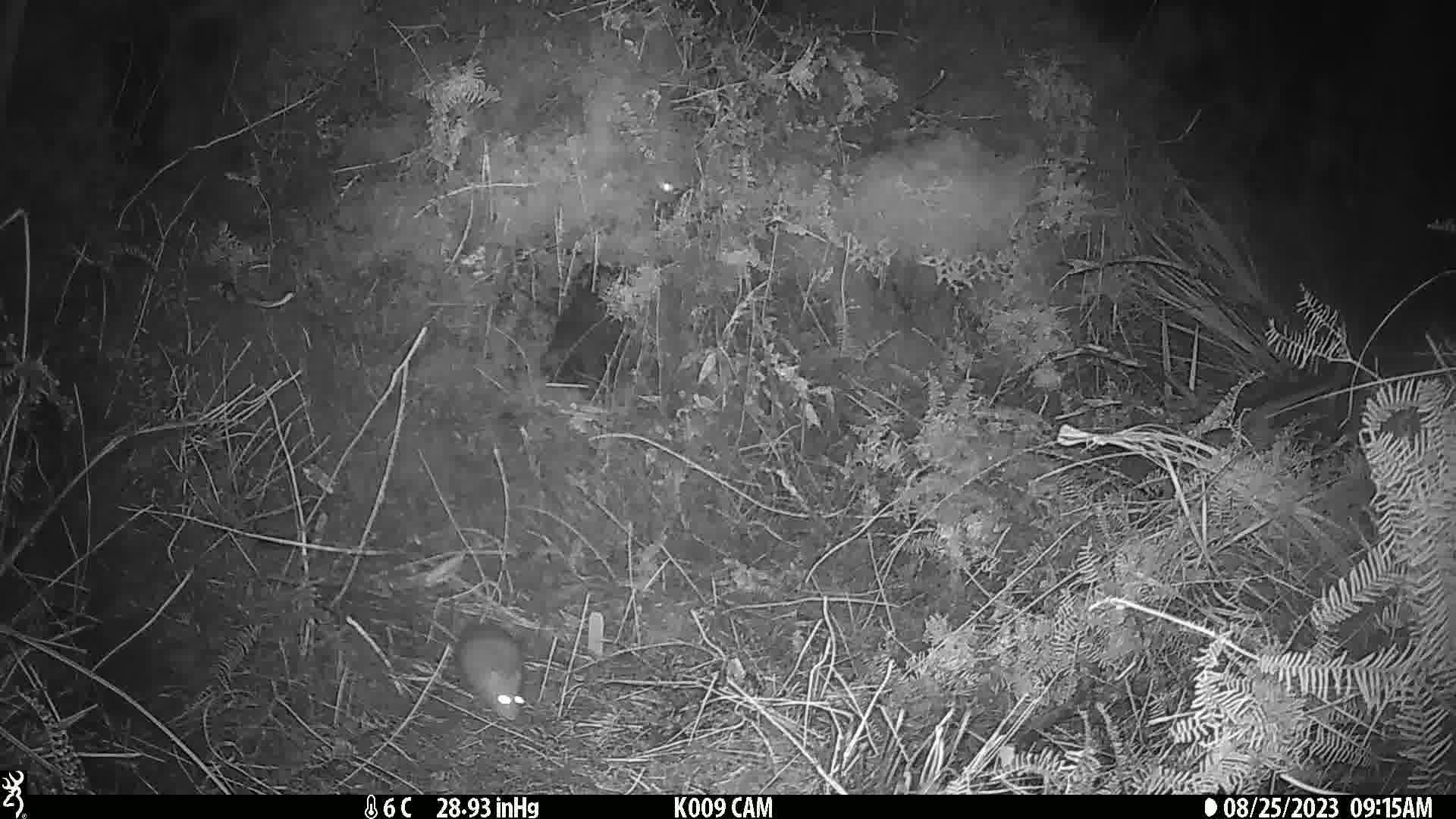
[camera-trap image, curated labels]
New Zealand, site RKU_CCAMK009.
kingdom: Animalia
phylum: Chordata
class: Mammalia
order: Rodentia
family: Muridae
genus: Rattus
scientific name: Rattus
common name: rat